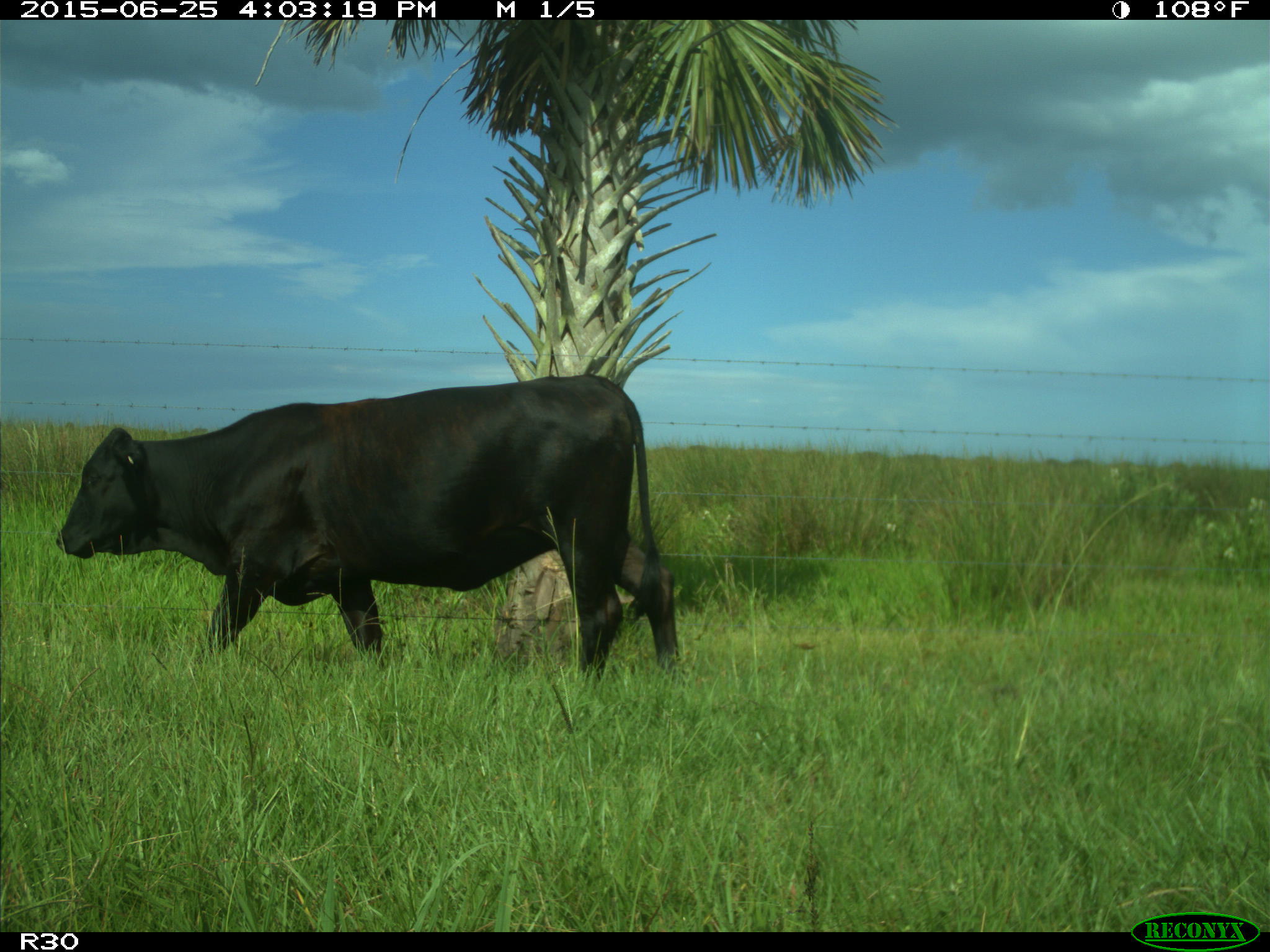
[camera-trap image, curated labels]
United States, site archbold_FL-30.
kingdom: Animalia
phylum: Chordata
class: Mammalia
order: Artiodactyla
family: Bovidae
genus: Bos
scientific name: Bos taurus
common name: domestic cow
Bos taurus (domestic cow).